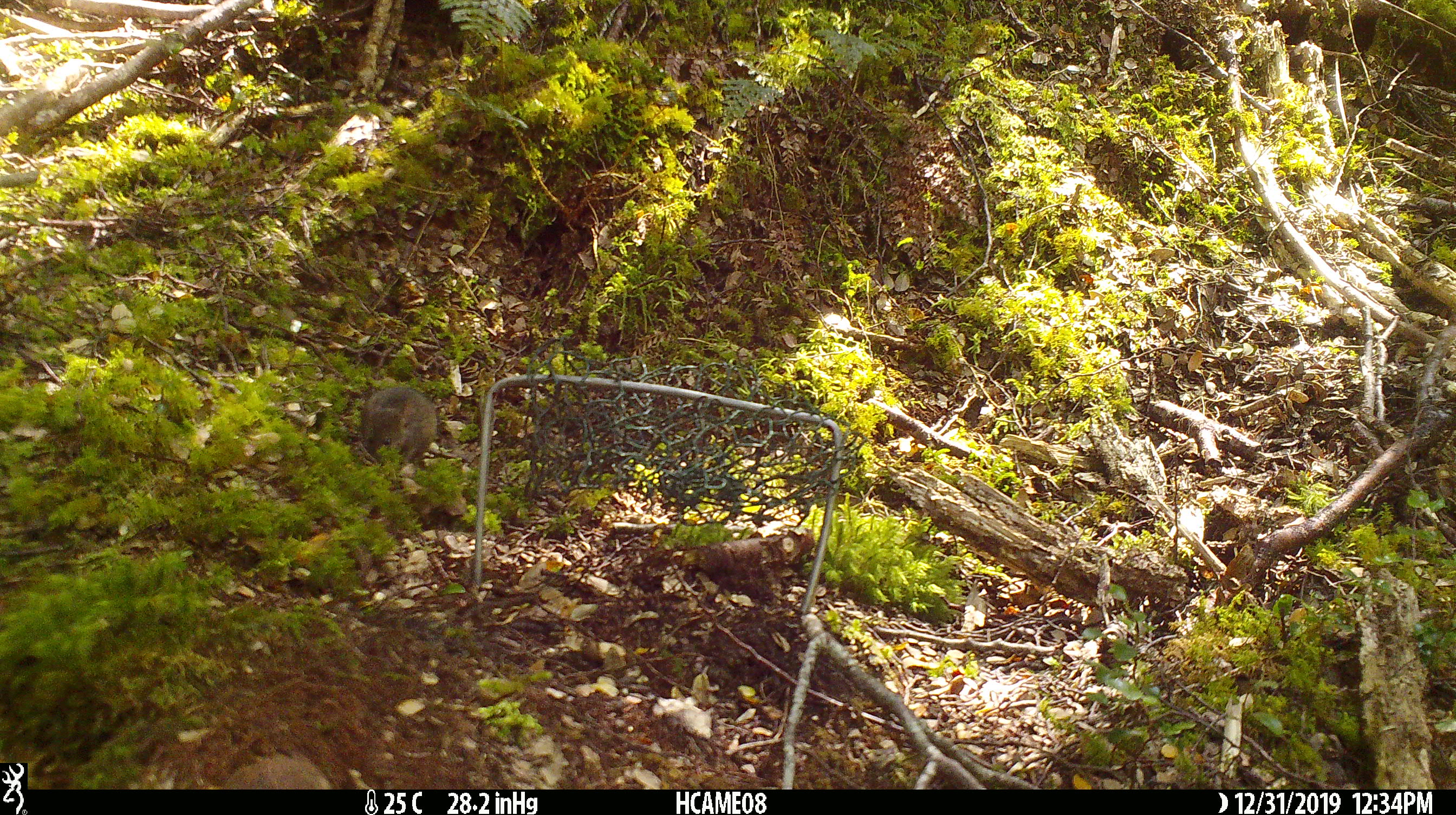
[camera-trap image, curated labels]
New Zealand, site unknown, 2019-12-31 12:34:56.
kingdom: Animalia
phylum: Chordata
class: Mammalia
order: Rodentia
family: Muridae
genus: Mus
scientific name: Mus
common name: mouse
Mouse (Mus).